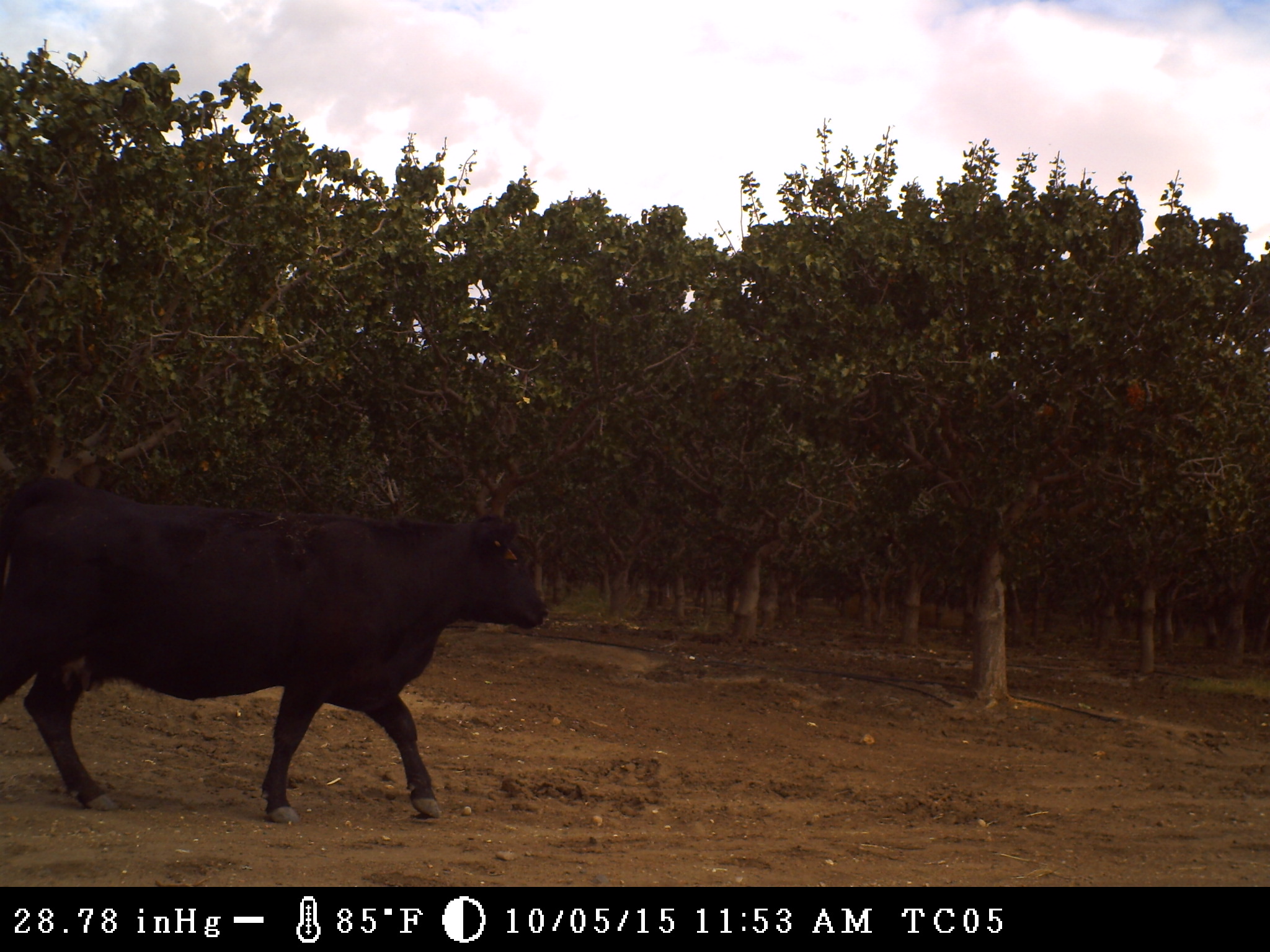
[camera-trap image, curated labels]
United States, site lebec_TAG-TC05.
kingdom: Animalia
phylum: Chordata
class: Mammalia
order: Artiodactyla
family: Bovidae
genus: Bos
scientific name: Bos taurus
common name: domestic cow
Bos taurus (domestic cow).